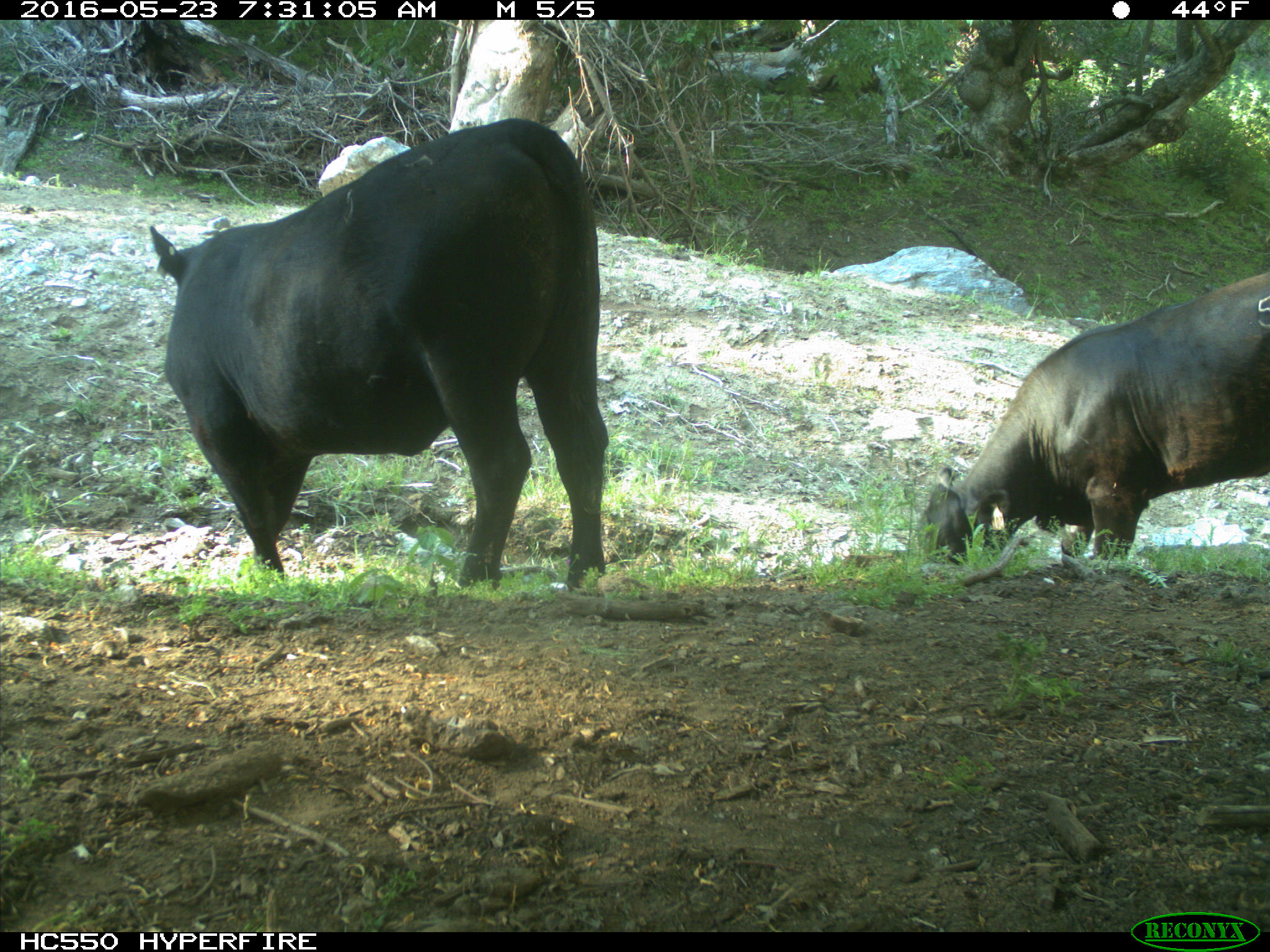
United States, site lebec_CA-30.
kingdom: Animalia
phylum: Chordata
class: Mammalia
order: Artiodactyla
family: Bovidae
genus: Bos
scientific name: Bos taurus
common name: domestic cow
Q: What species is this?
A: Bos taurus (domestic cow).